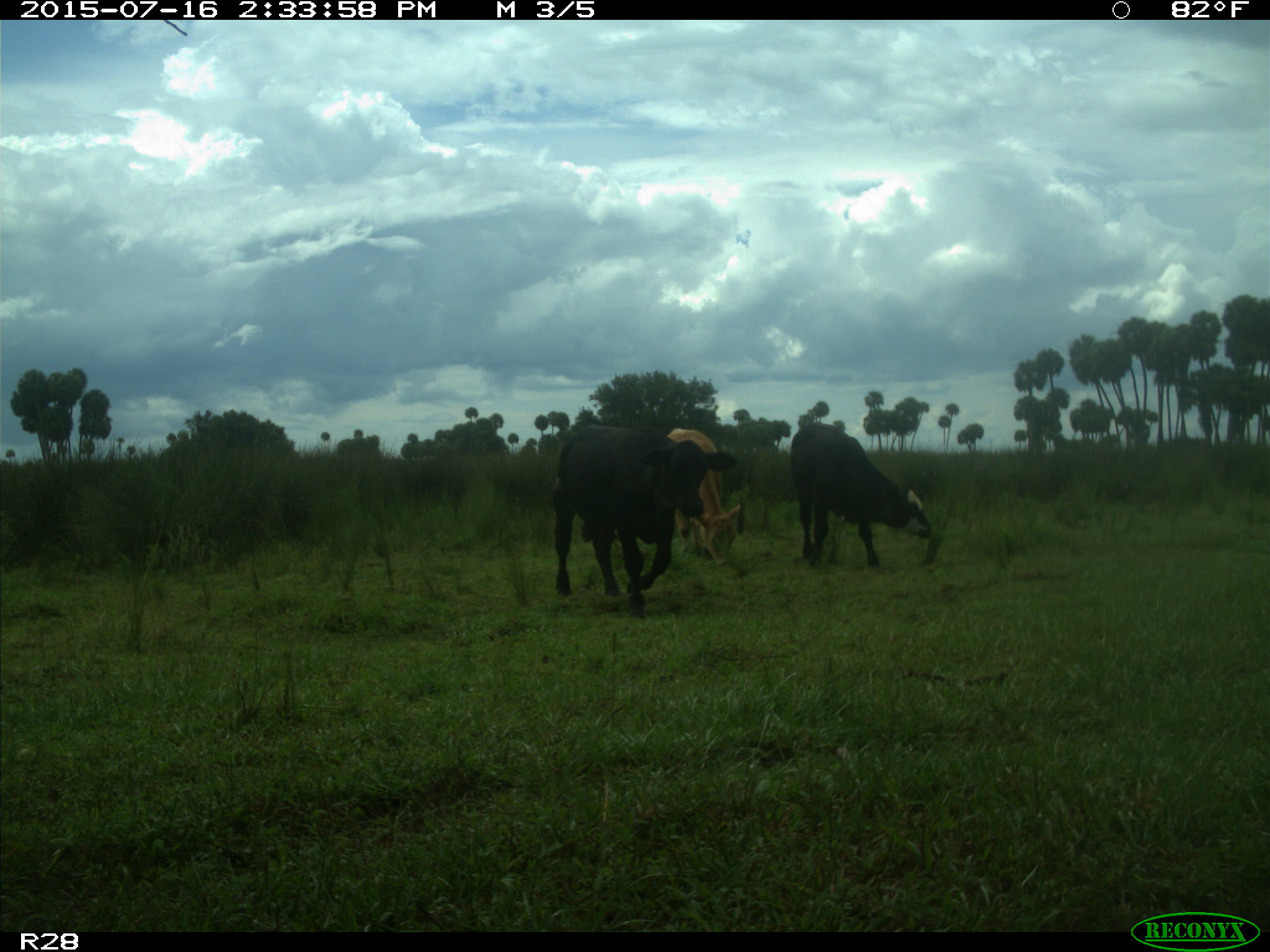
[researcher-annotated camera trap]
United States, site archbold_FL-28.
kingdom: Animalia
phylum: Chordata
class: Mammalia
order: Artiodactyla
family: Bovidae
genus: Bos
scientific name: Bos taurus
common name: domestic cow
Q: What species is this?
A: Bos taurus (domestic cow).